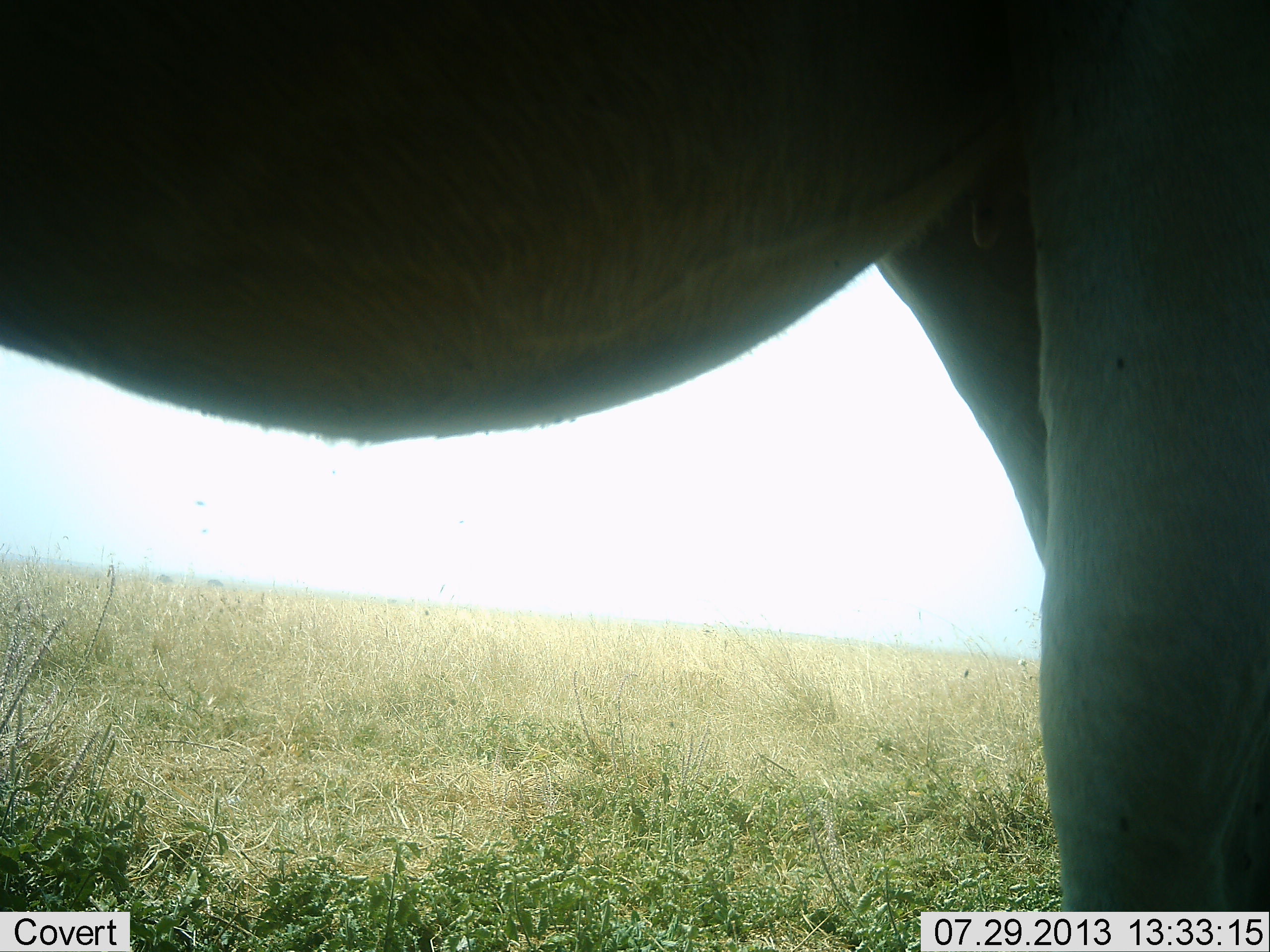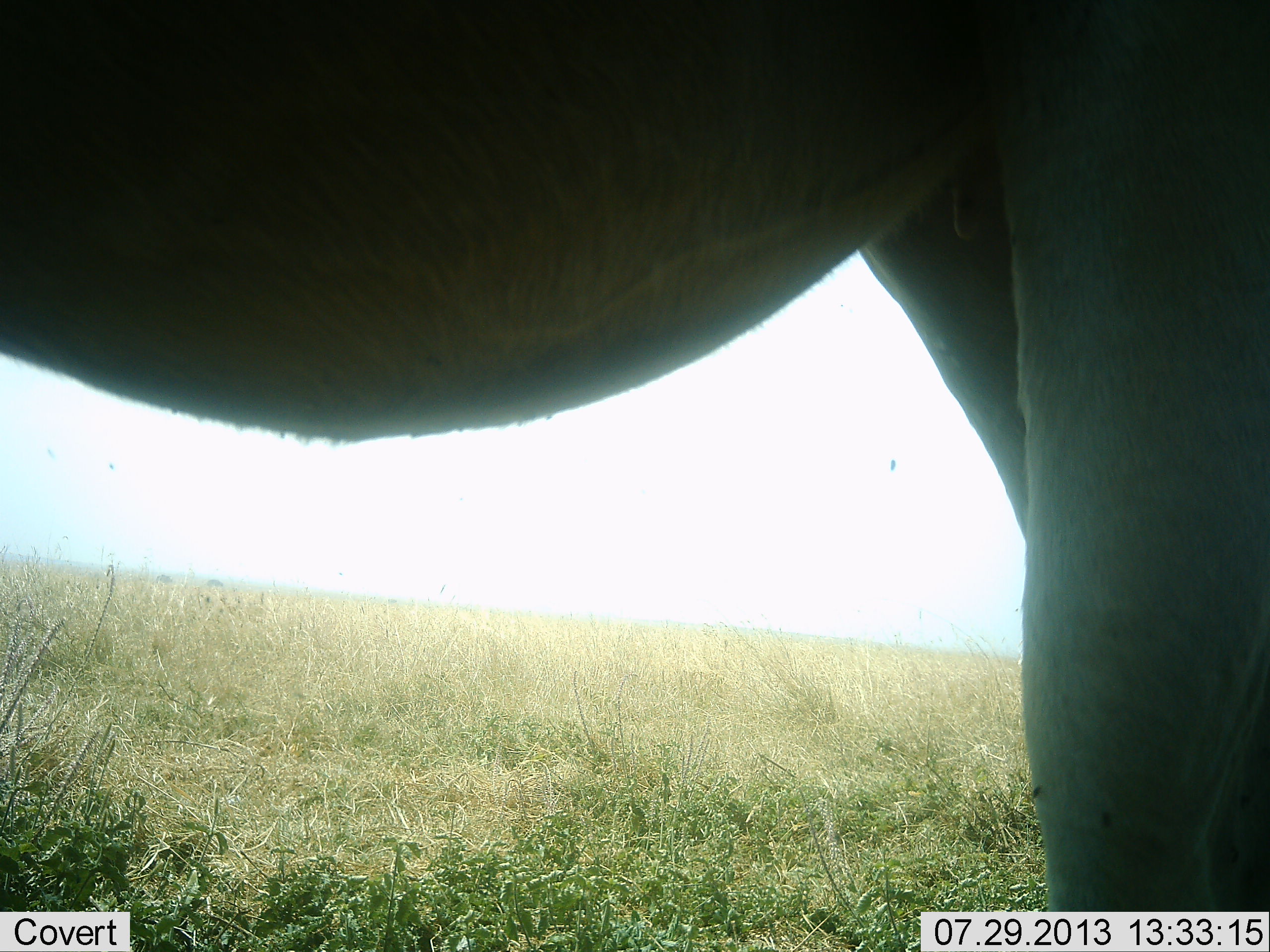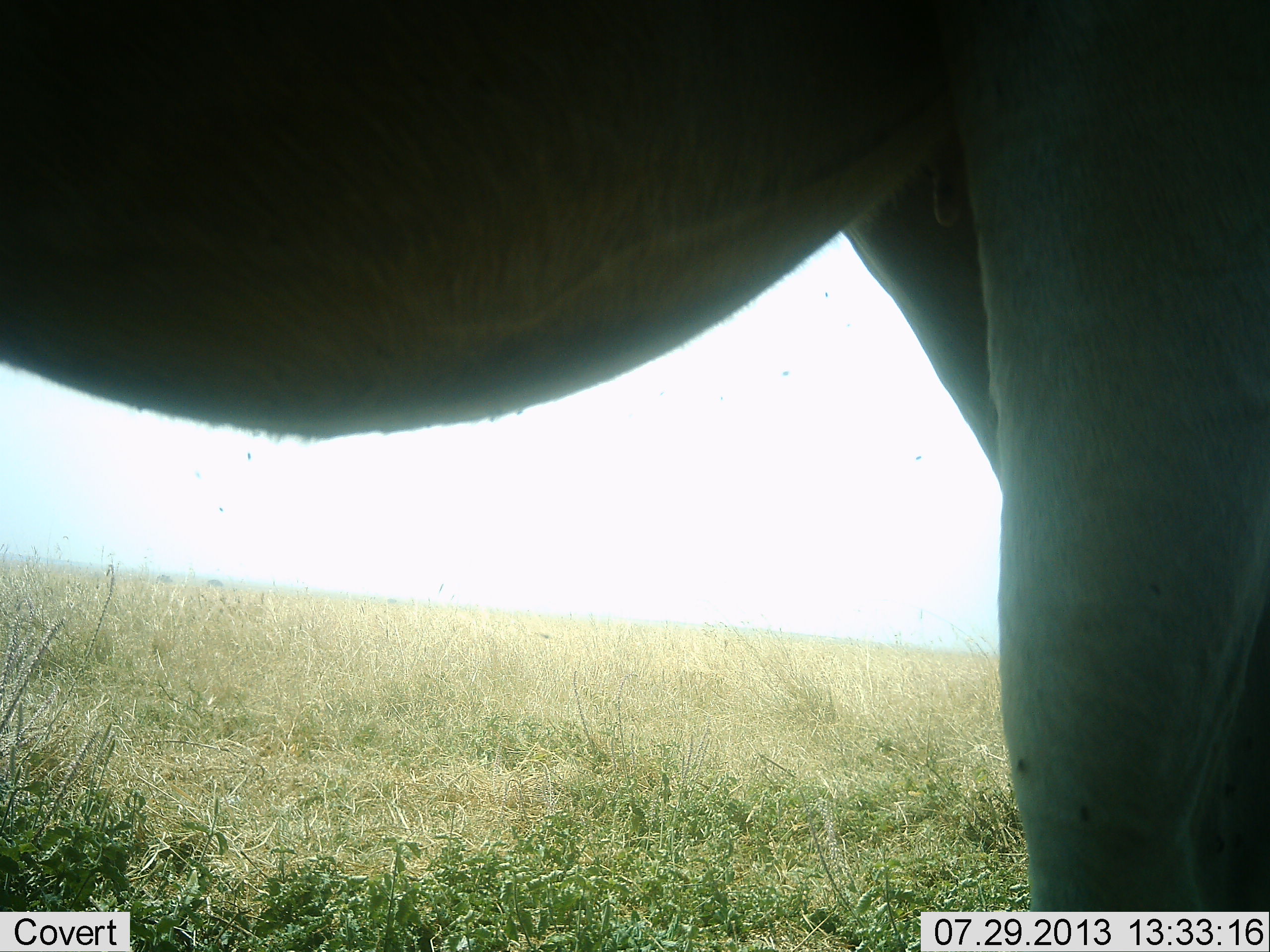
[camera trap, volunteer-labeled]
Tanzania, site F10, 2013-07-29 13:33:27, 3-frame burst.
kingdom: Animalia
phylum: Chordata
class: Mammalia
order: Artiodactyla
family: Bovidae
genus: Alcelaphus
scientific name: Alcelaphus buselaphus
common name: hartebeest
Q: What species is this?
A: Hartebeest (Alcelaphus buselaphus).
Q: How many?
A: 1.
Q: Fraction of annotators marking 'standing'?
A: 100%.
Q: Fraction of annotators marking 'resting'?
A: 0%.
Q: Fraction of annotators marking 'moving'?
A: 0%.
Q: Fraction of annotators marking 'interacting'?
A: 0%.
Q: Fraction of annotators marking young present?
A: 0%.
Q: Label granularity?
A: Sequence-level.